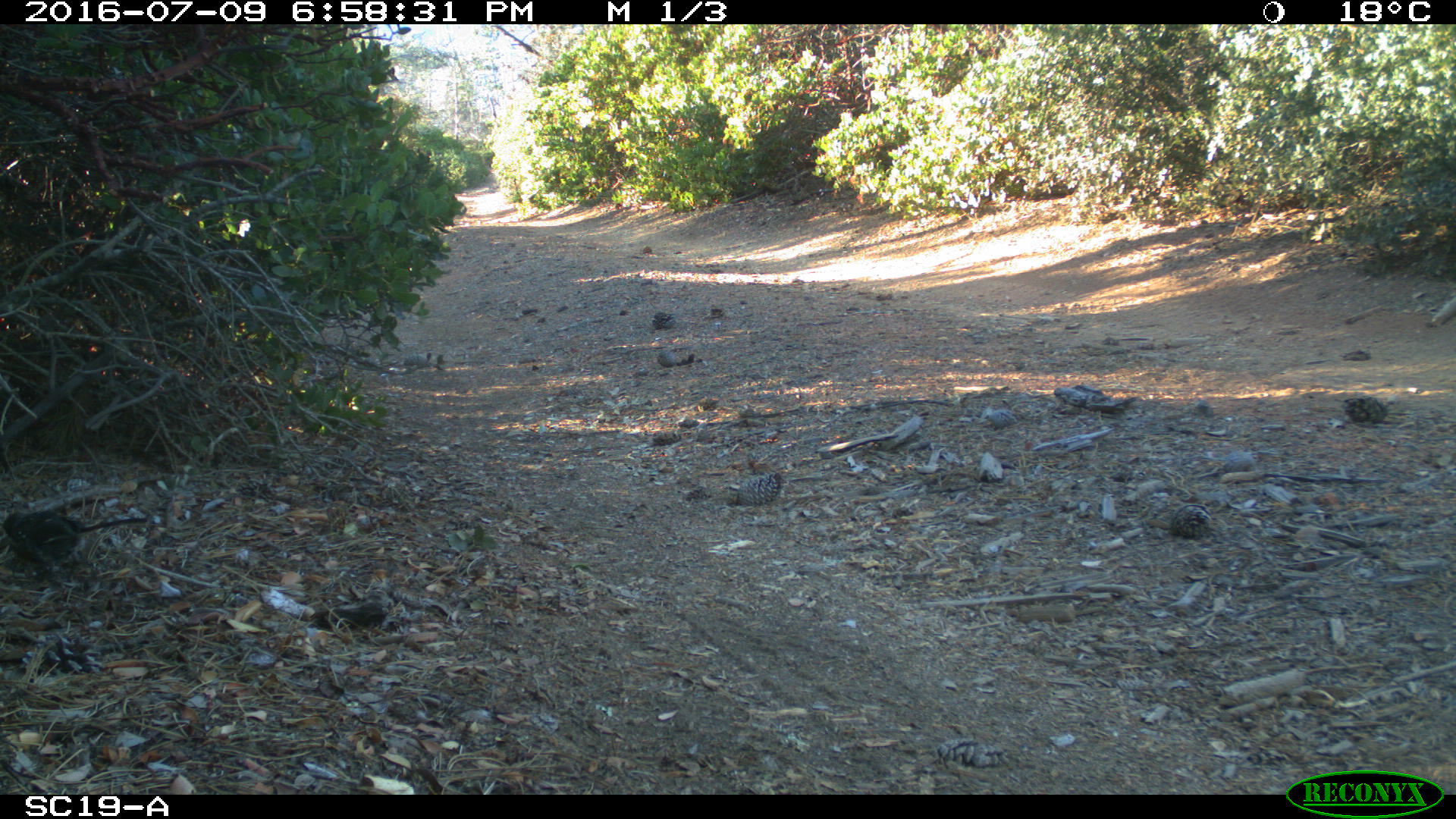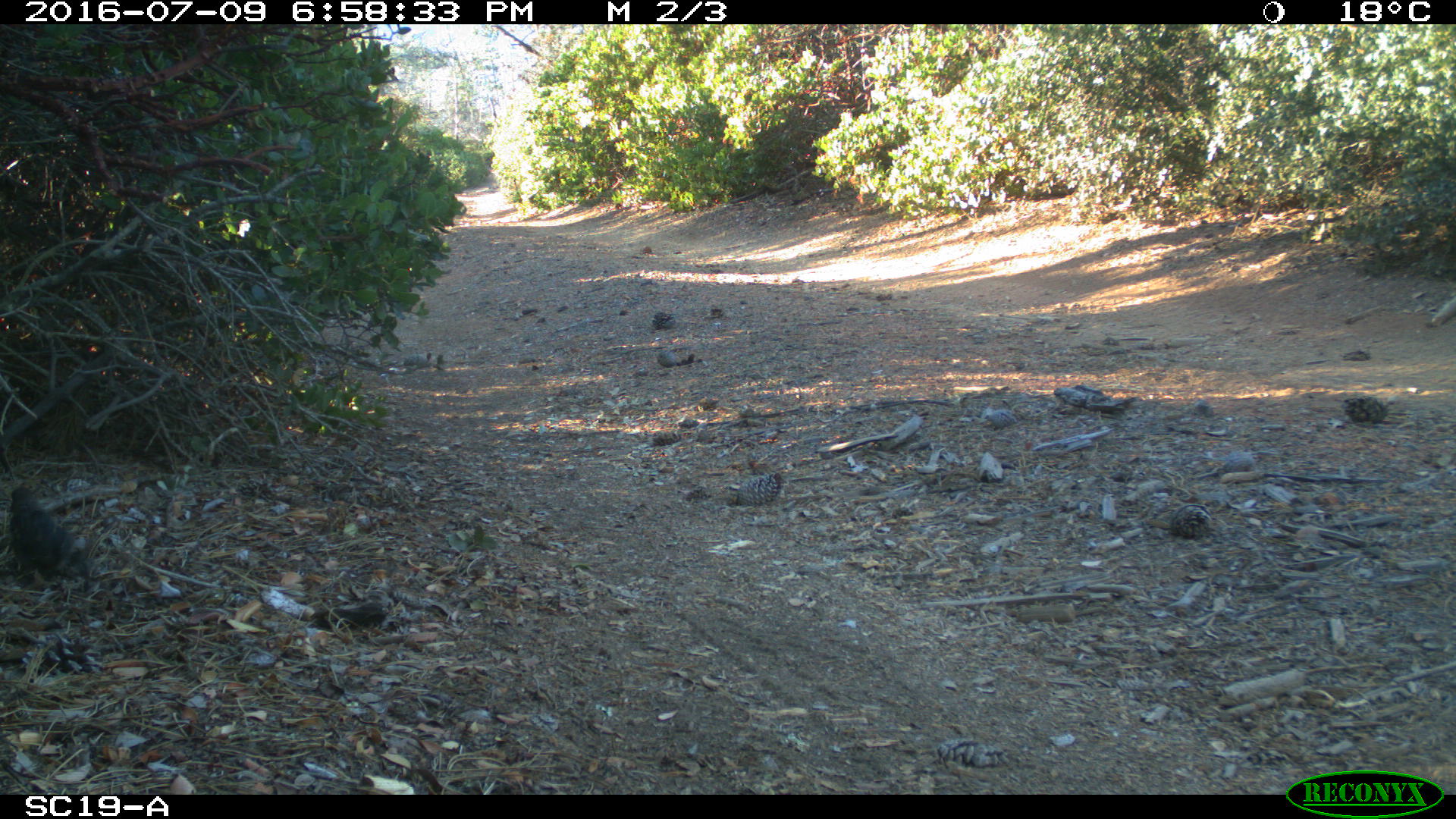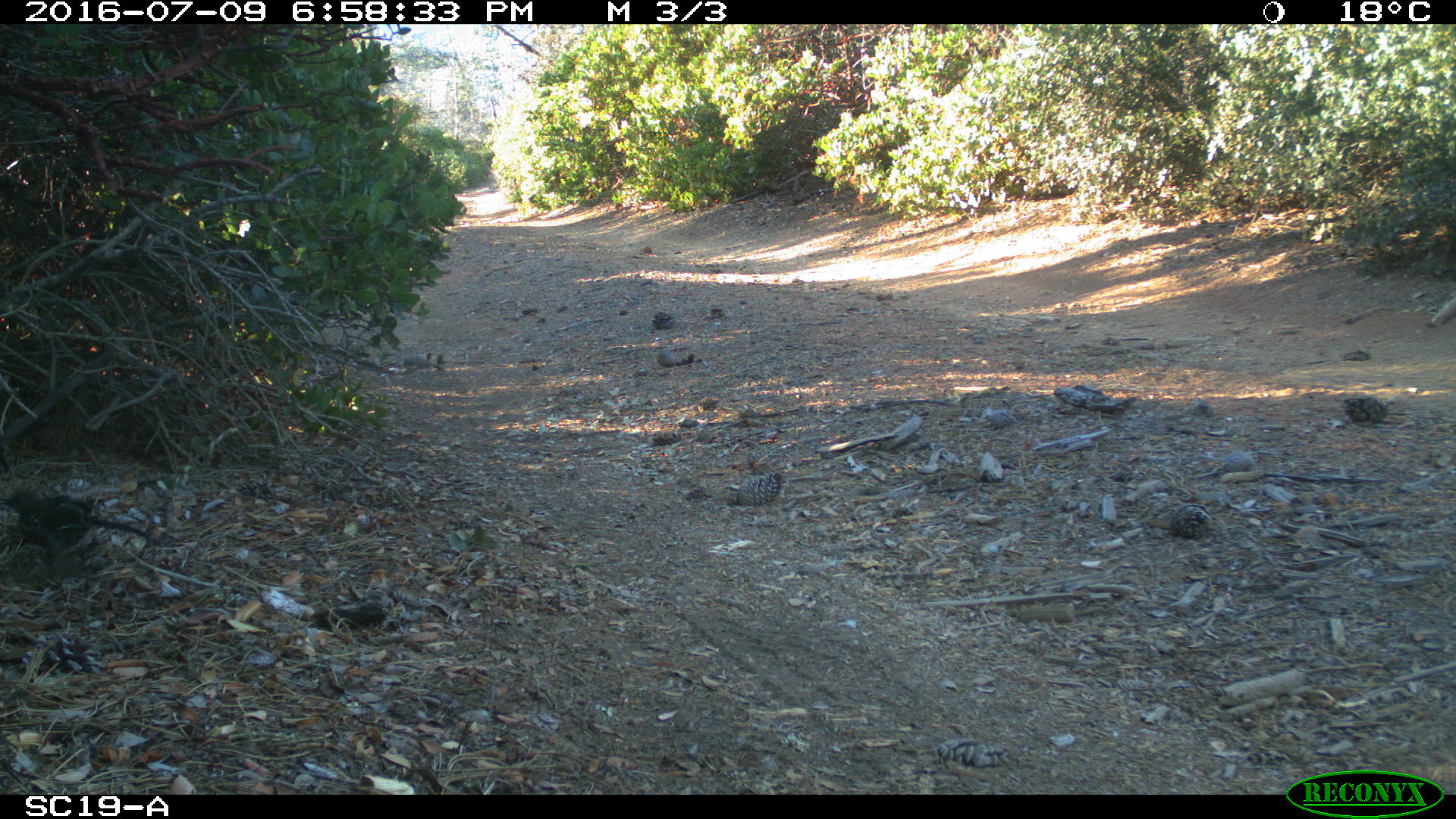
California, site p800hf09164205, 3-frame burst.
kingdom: Animalia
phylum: Chordata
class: Aves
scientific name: Aves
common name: bird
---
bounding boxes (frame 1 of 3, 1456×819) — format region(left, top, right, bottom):
bird: region(0, 509, 148, 583)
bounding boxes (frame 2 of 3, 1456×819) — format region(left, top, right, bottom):
bird: region(6, 486, 91, 581)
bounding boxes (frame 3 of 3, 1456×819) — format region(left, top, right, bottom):
bird: region(0, 490, 148, 562)